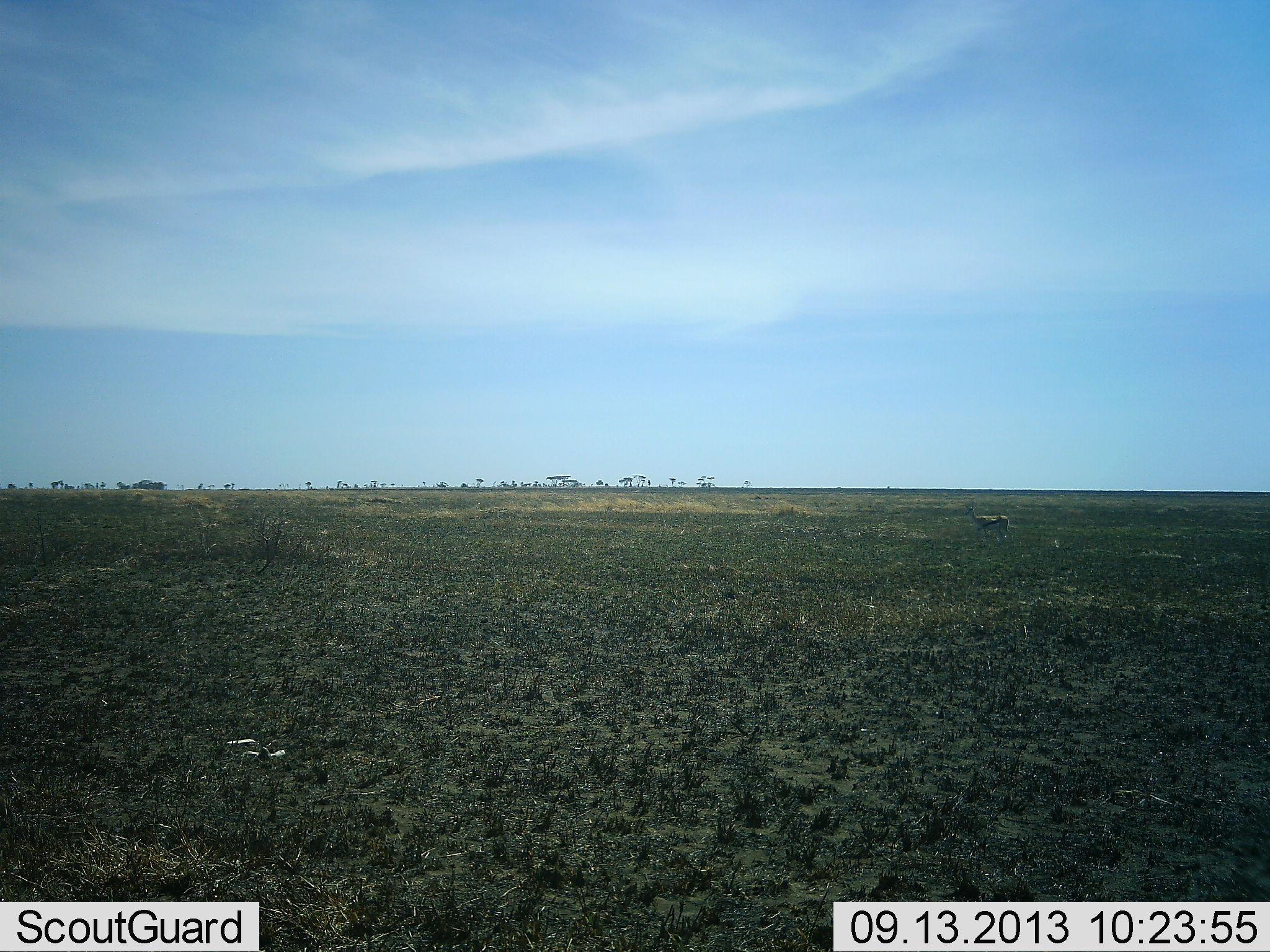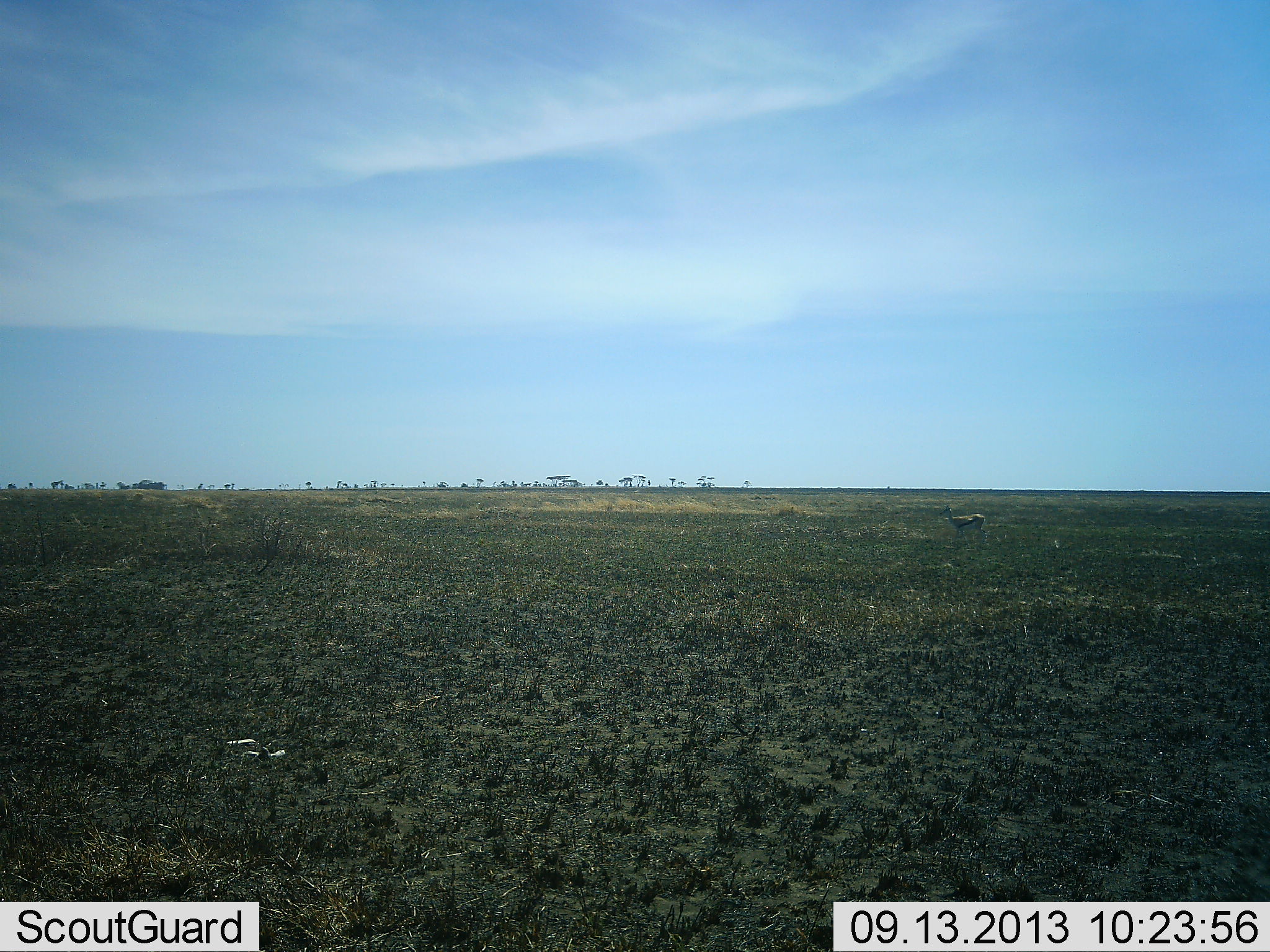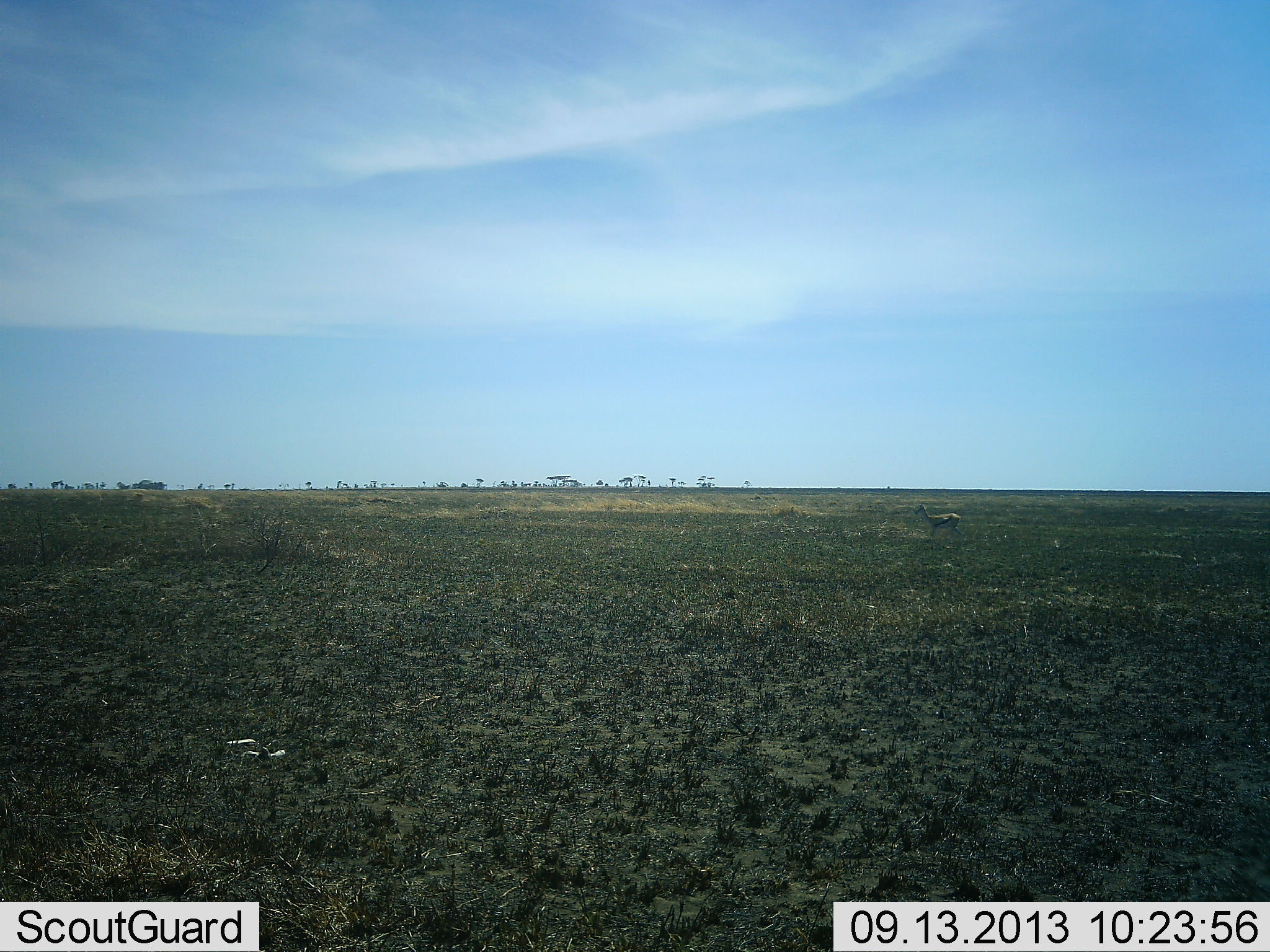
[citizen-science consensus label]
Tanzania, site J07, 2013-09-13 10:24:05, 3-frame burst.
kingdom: Animalia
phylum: Chordata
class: Mammalia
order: Artiodactyla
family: Bovidae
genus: Eudorcas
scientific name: Eudorcas thomsonii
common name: thomson's gazelle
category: gazellethomsons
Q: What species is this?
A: Gazellethomsons (thomson's gazelle) (Eudorcas thomsonii).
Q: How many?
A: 1.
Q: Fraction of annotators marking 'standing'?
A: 13%.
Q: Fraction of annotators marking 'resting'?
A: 0%.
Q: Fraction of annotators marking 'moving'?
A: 87%.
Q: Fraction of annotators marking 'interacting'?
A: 0%.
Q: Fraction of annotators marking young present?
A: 0%.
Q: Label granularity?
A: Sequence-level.